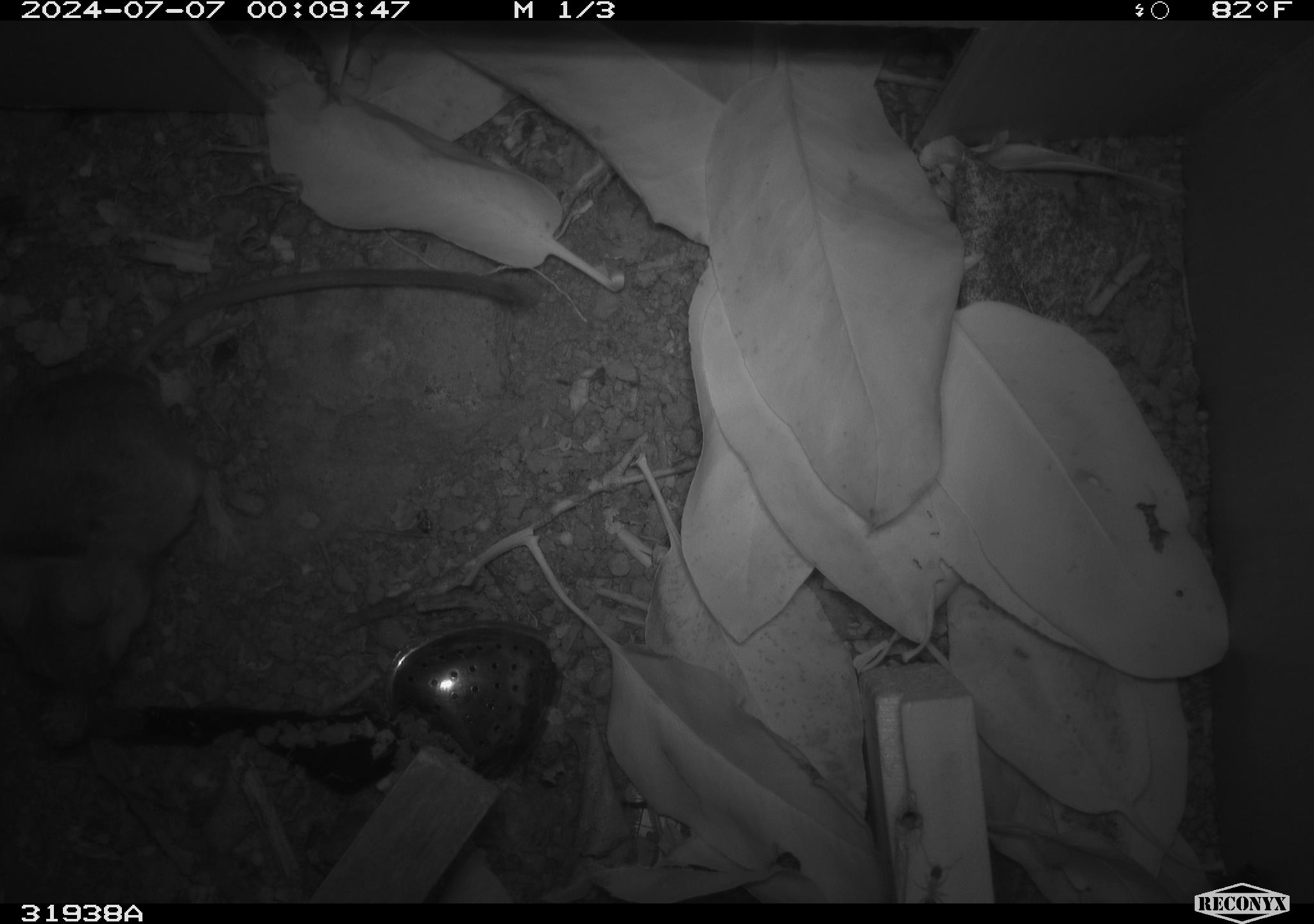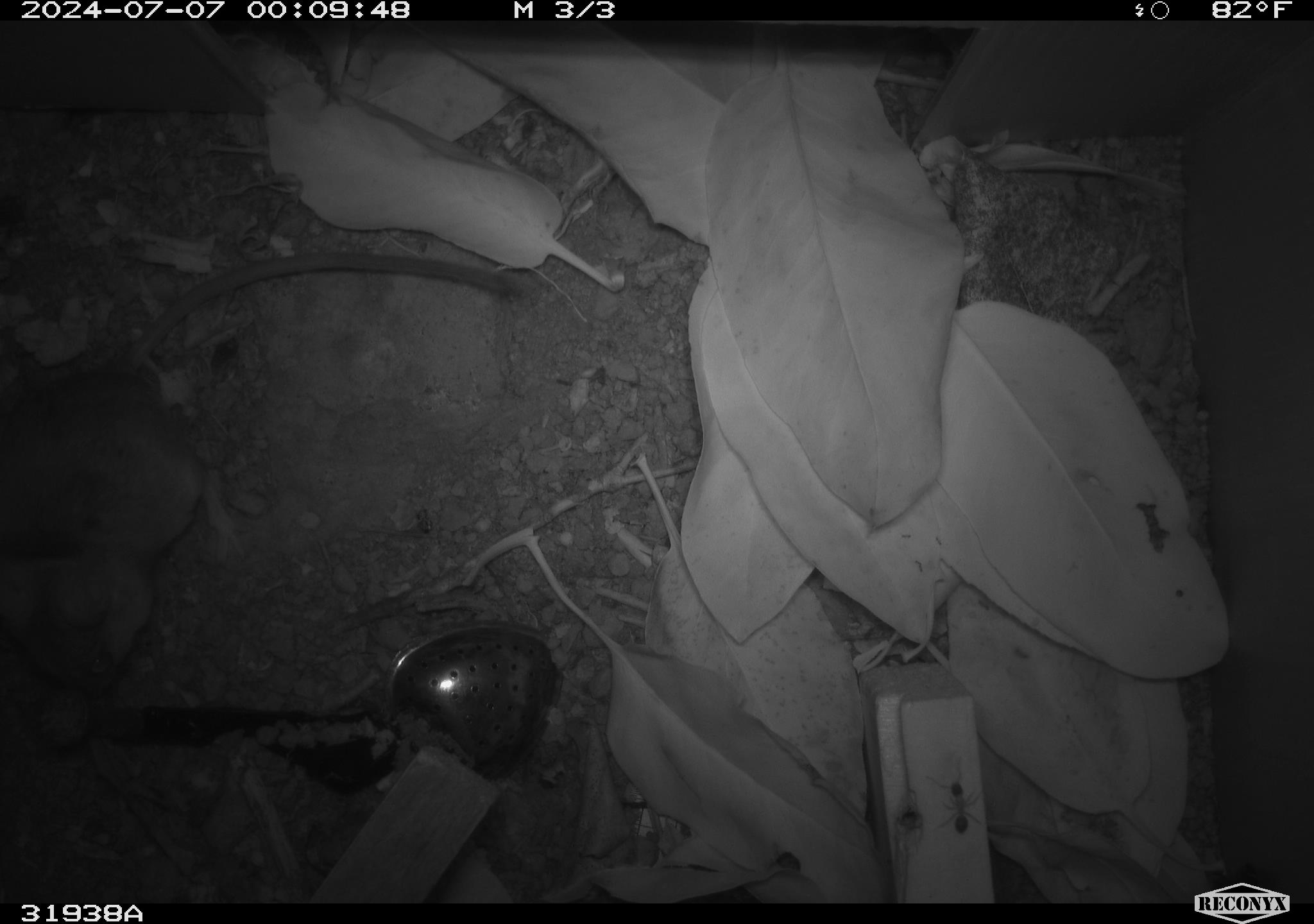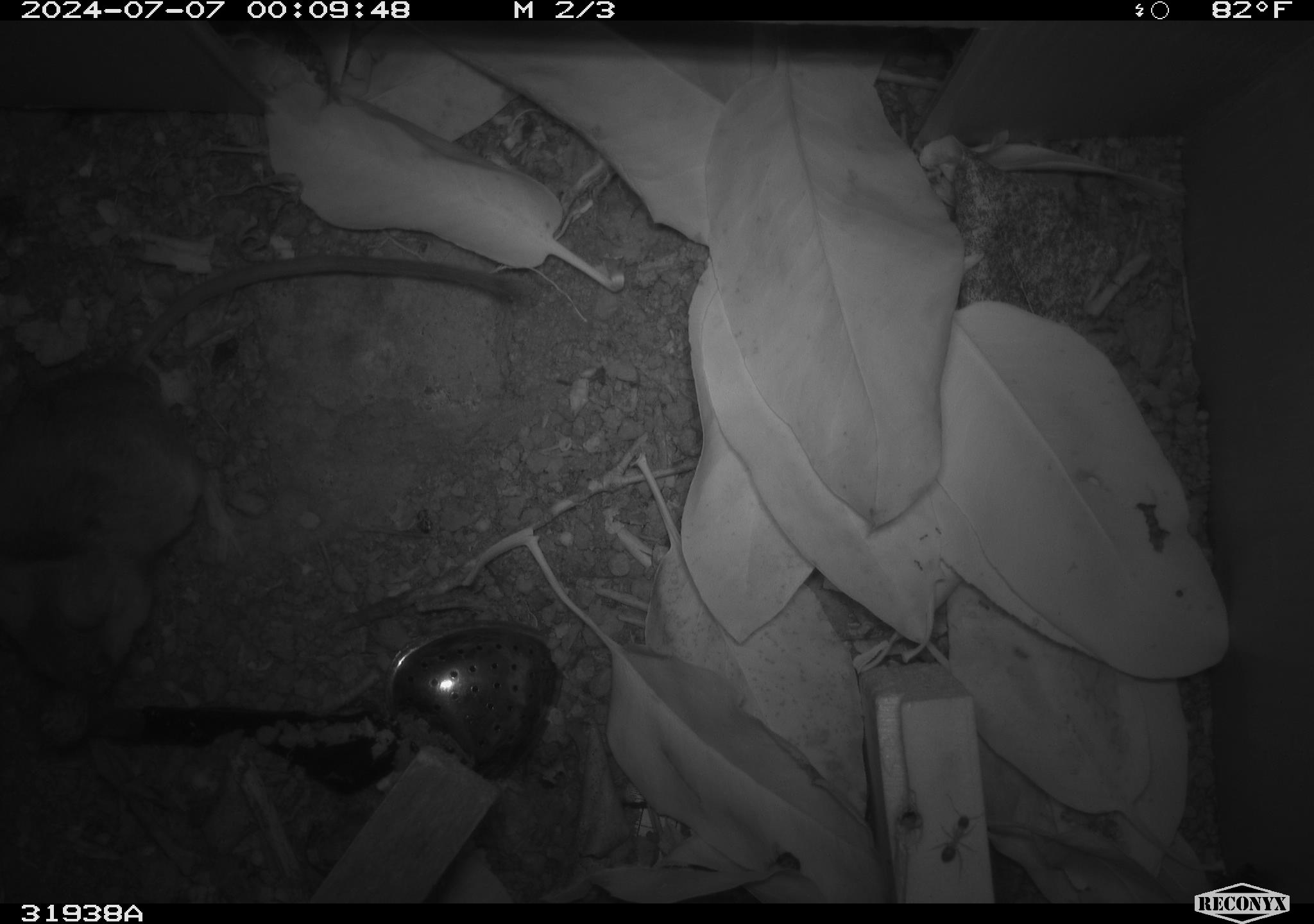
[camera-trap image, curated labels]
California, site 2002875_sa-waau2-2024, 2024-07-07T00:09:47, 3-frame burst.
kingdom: Animalia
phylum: Chordata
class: Mammalia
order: Rodentia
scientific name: Rodentia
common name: rodent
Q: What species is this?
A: Rodent (Rodentia).